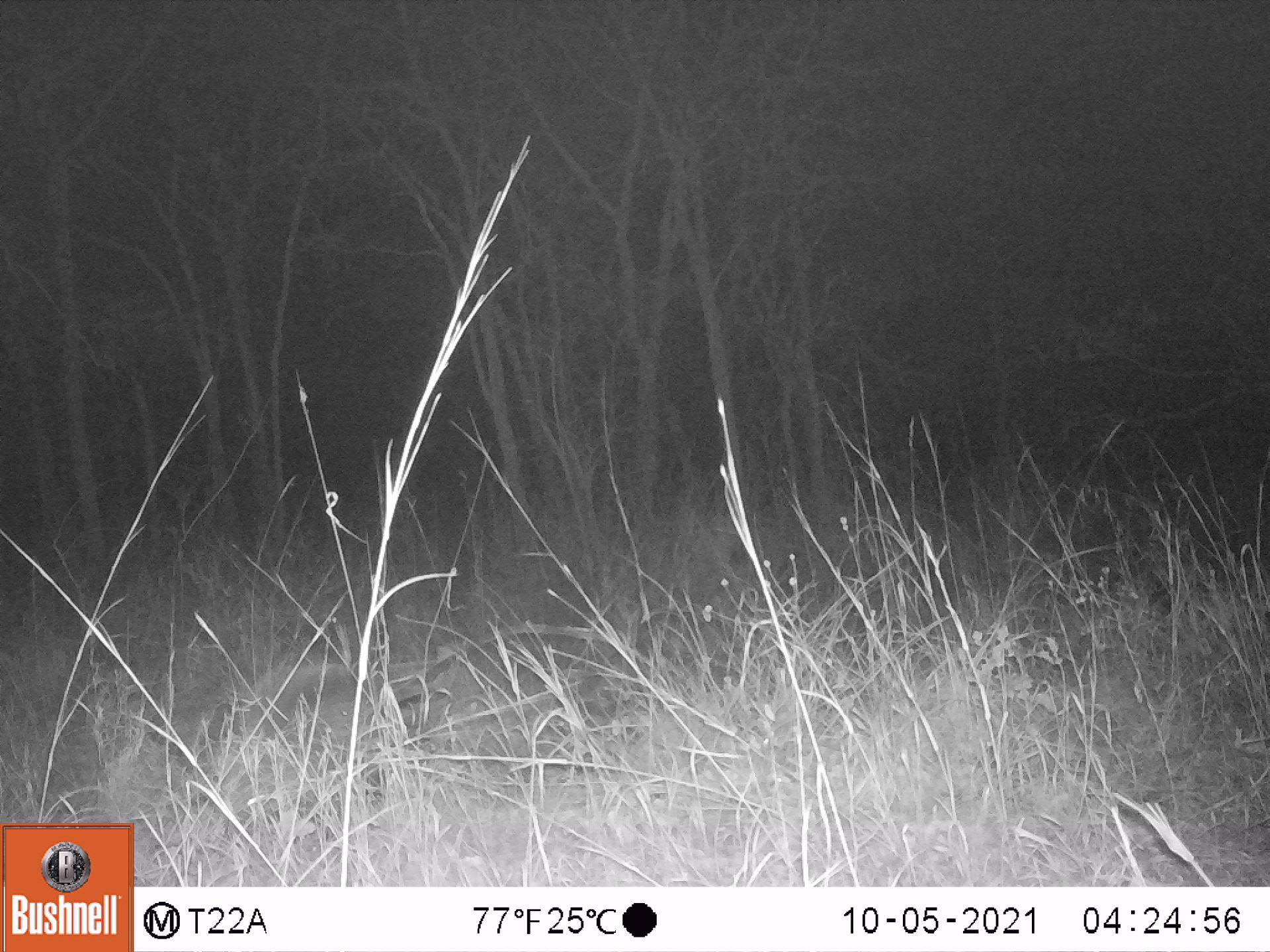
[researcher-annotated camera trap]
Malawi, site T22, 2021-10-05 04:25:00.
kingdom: Animalia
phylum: Chordata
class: Mammalia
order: Artiodactyla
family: Suidae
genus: Potamochoerus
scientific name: Potamochoerus larvatus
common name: bushpig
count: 1